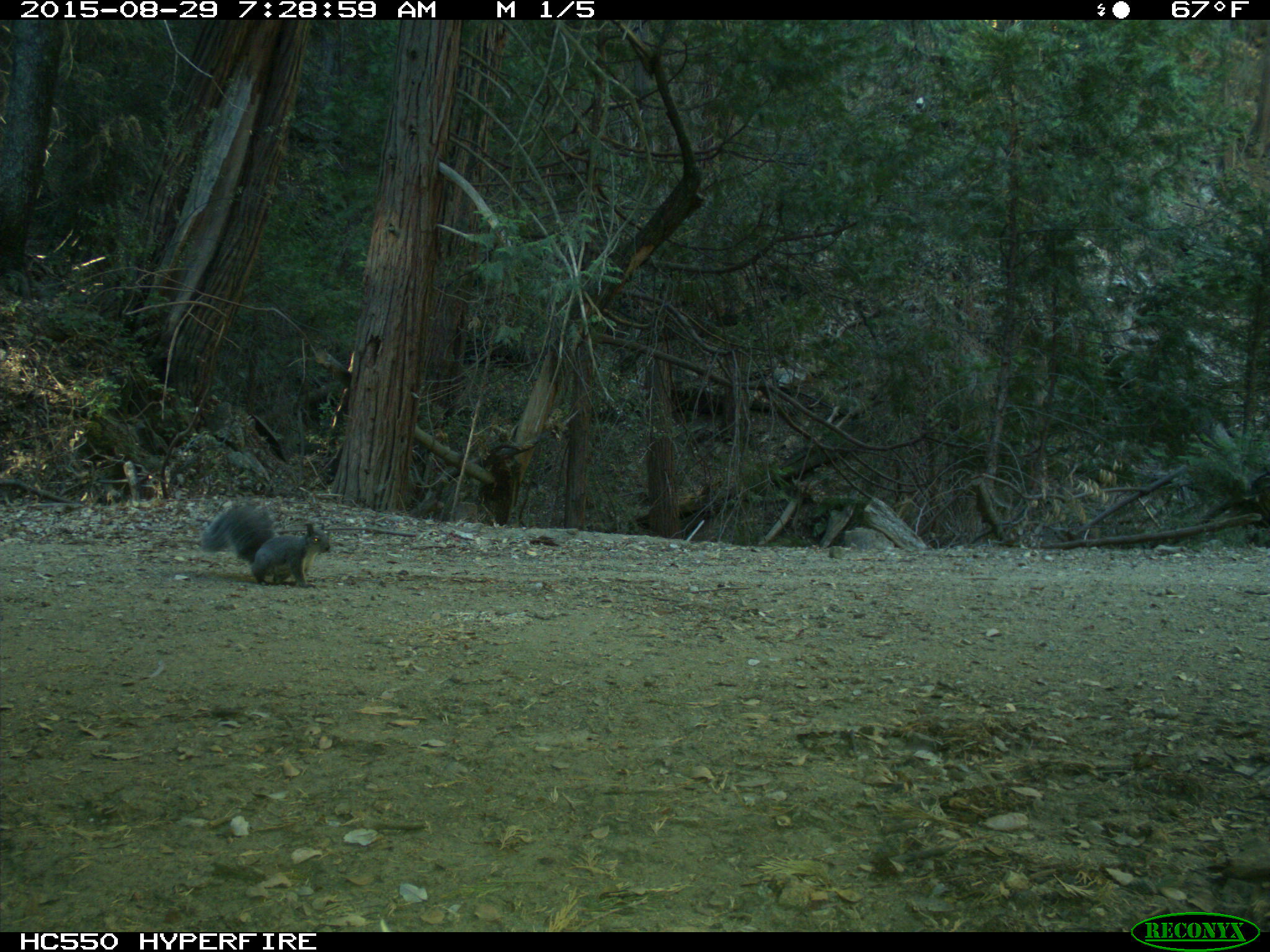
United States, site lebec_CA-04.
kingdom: Animalia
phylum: Chordata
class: Mammalia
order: Rodentia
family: Sciuridae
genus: Sciurus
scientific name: Sciurus carolinensis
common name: eastern gray squirrel